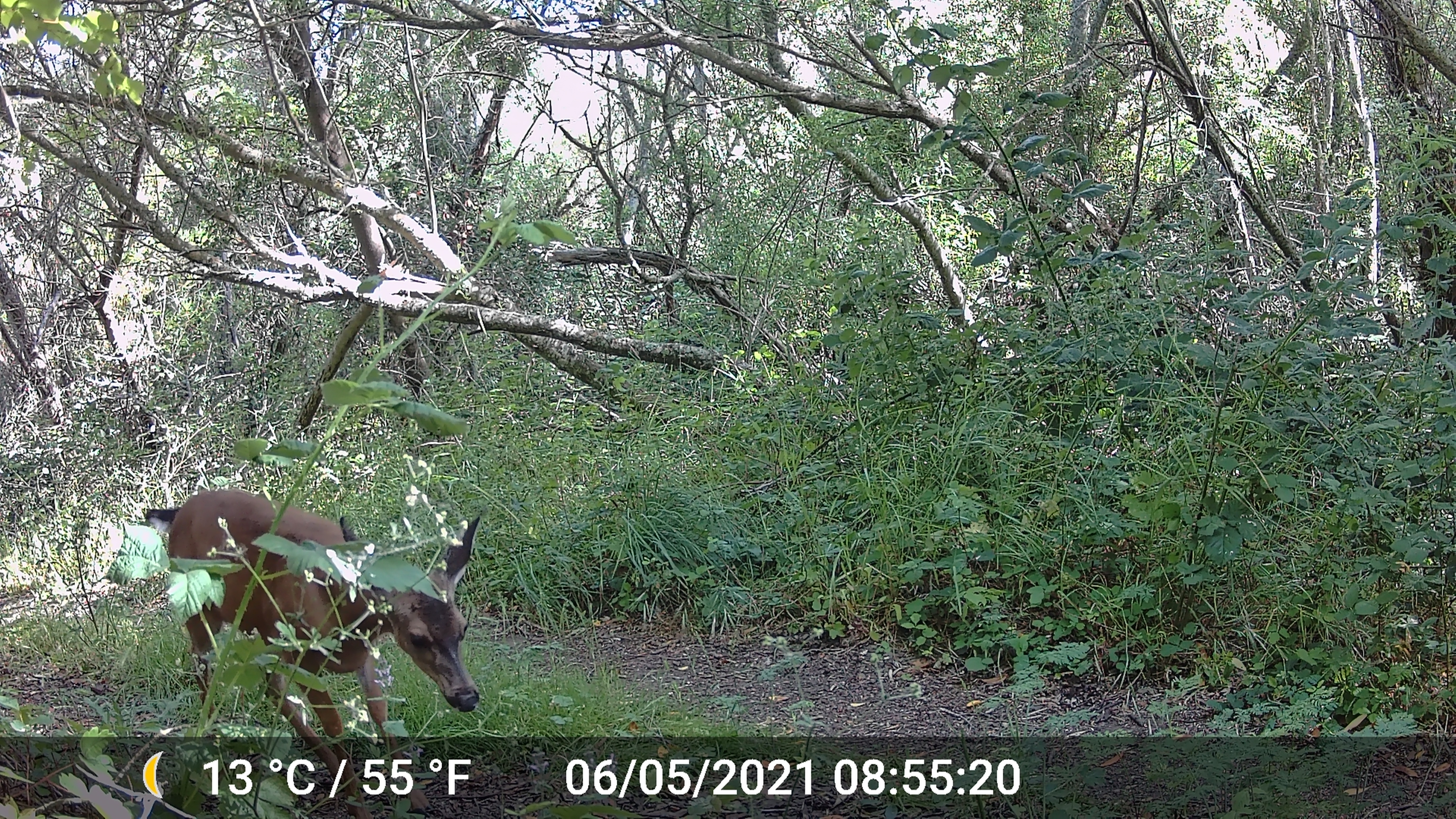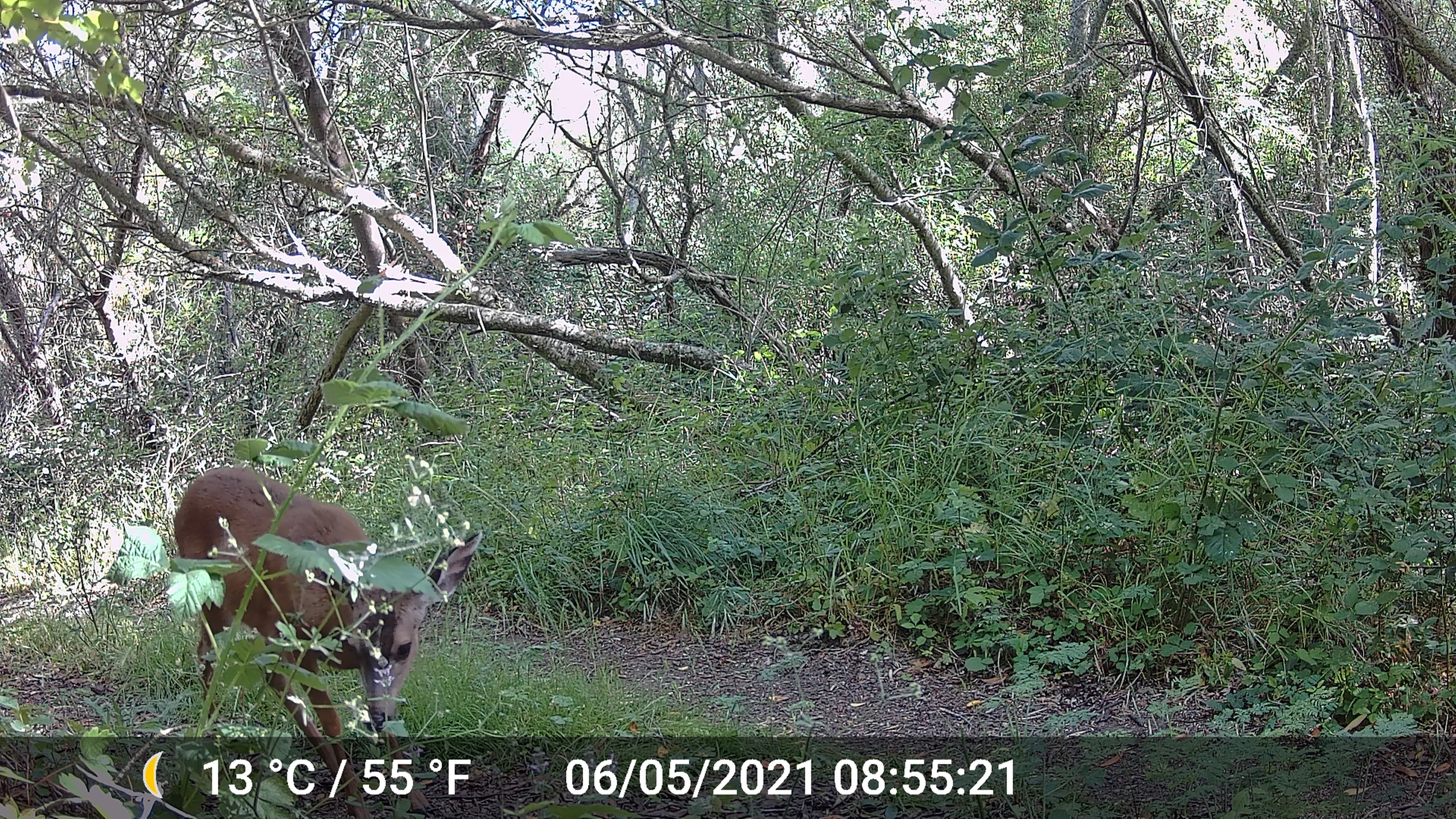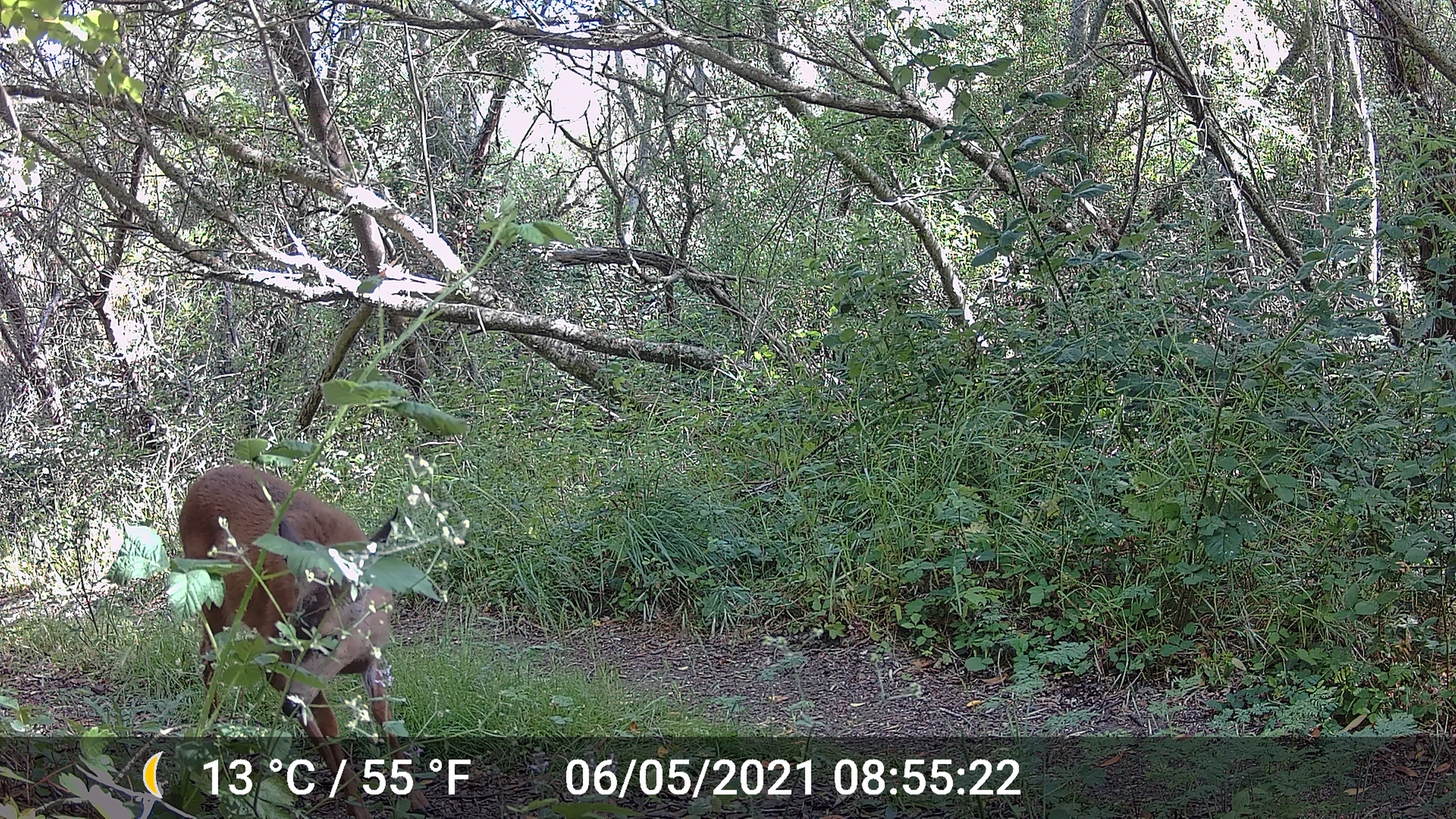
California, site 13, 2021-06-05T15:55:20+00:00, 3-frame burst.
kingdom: Animalia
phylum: Chordata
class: Mammalia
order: Artiodactyla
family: Cervidae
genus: Odocoileus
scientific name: Odocoileus hemionus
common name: mule deer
Mule deer (Odocoileus hemionus).